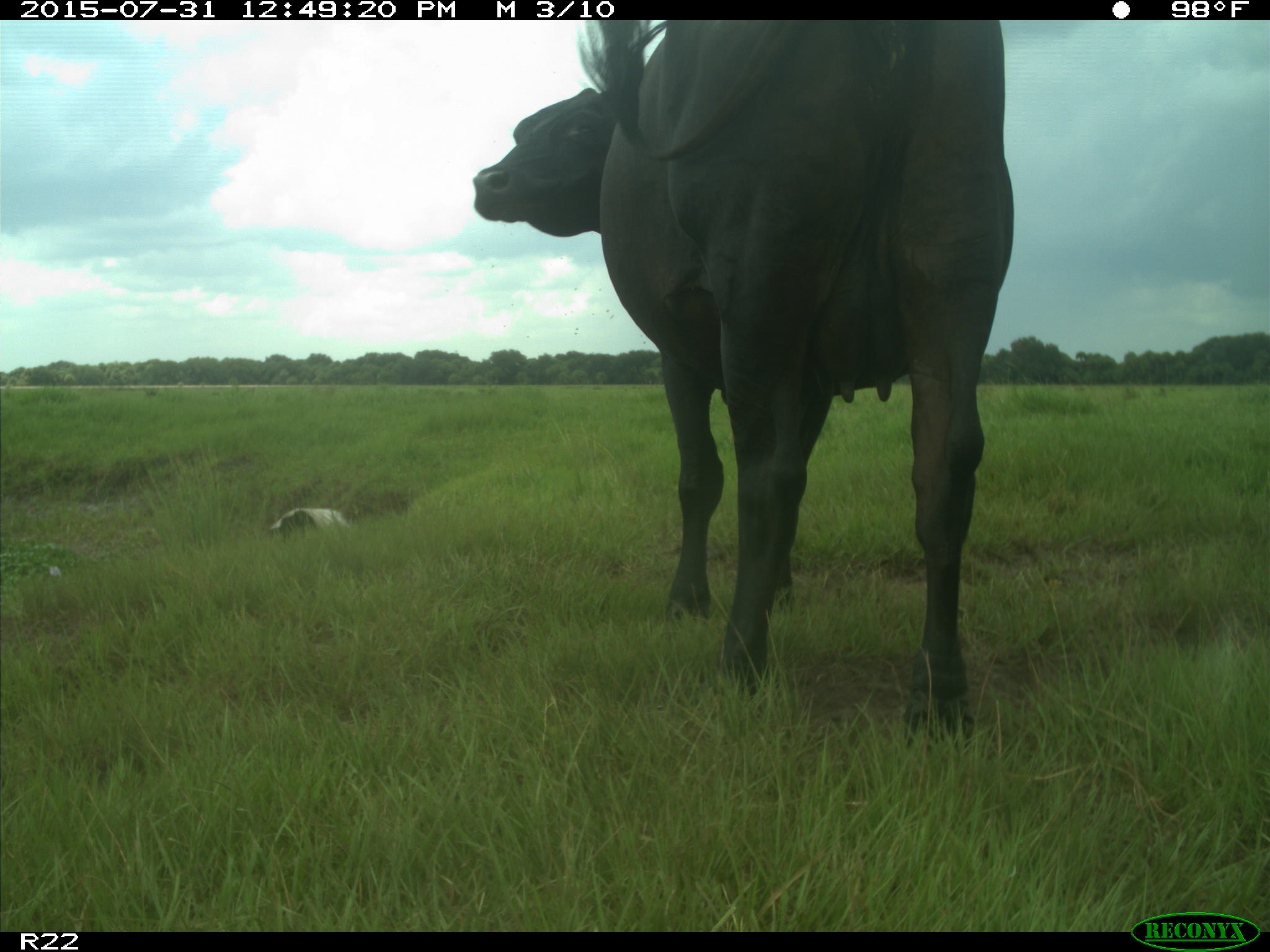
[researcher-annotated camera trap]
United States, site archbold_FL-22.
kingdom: Animalia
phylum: Chordata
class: Mammalia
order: Artiodactyla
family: Bovidae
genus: Bos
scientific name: Bos taurus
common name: domestic cow